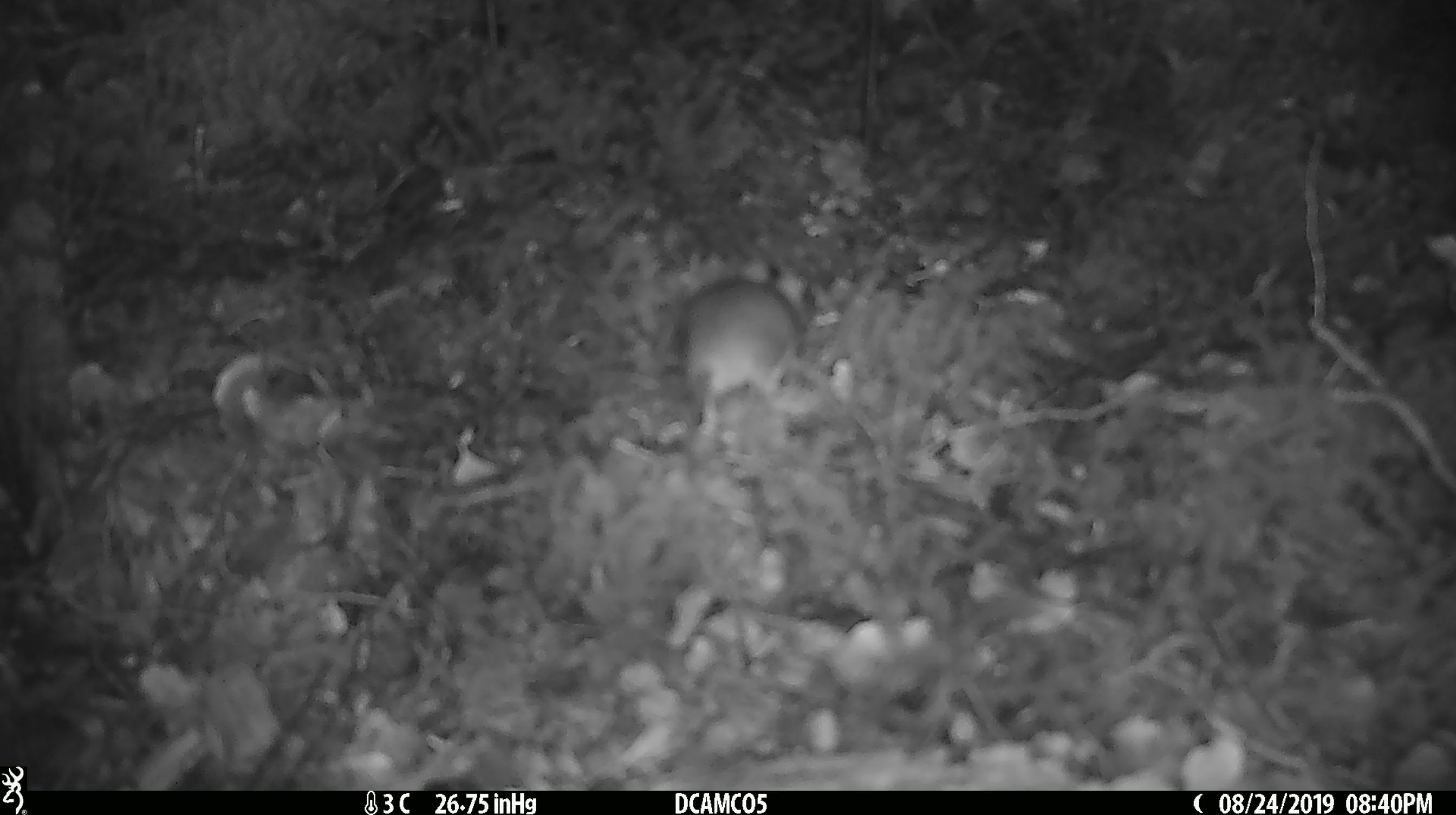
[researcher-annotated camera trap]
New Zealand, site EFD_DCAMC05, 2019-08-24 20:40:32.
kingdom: Animalia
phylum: Chordata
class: Mammalia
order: Rodentia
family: Muridae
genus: Mus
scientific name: Mus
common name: mouse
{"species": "mouse (Mus)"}